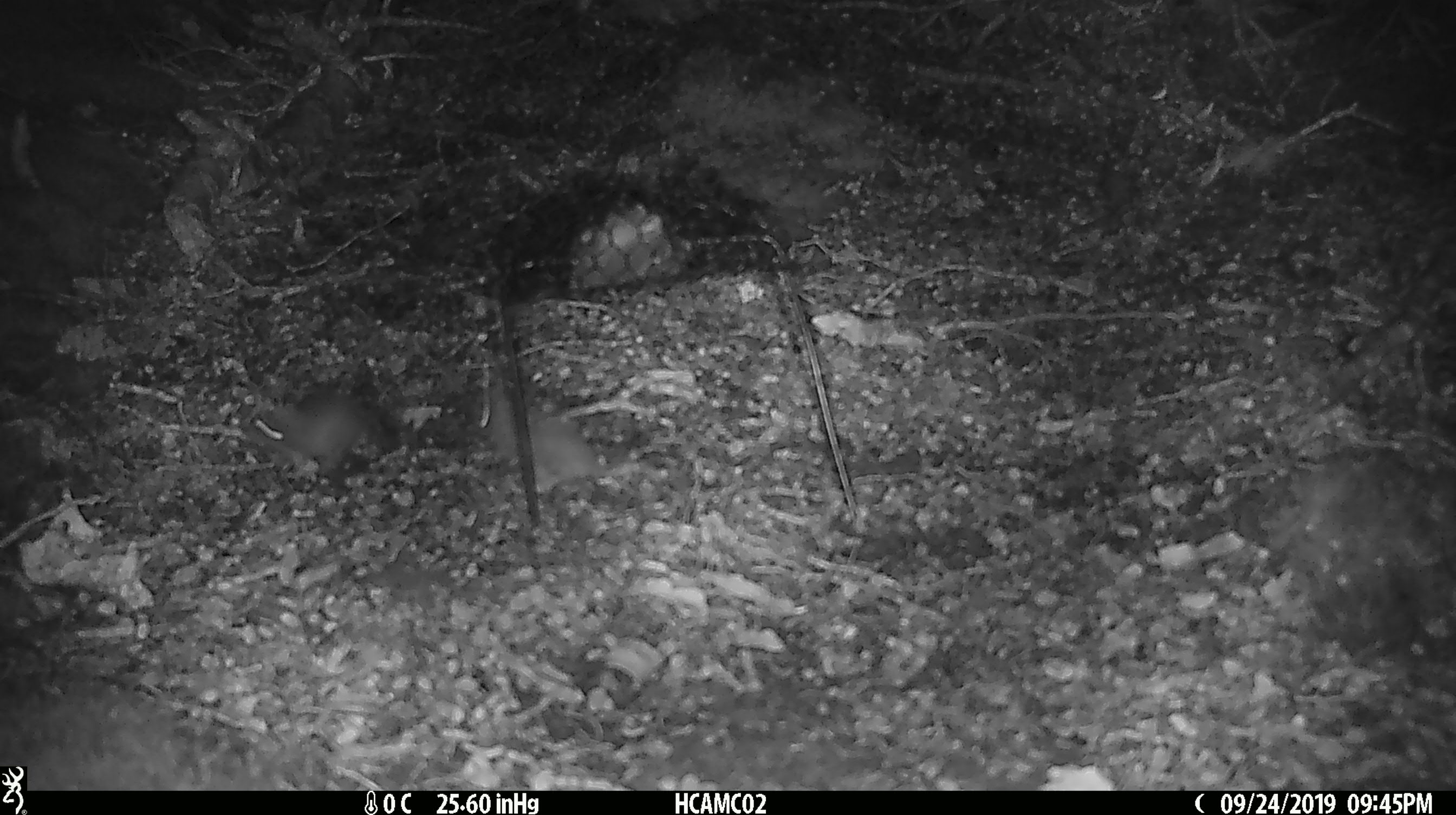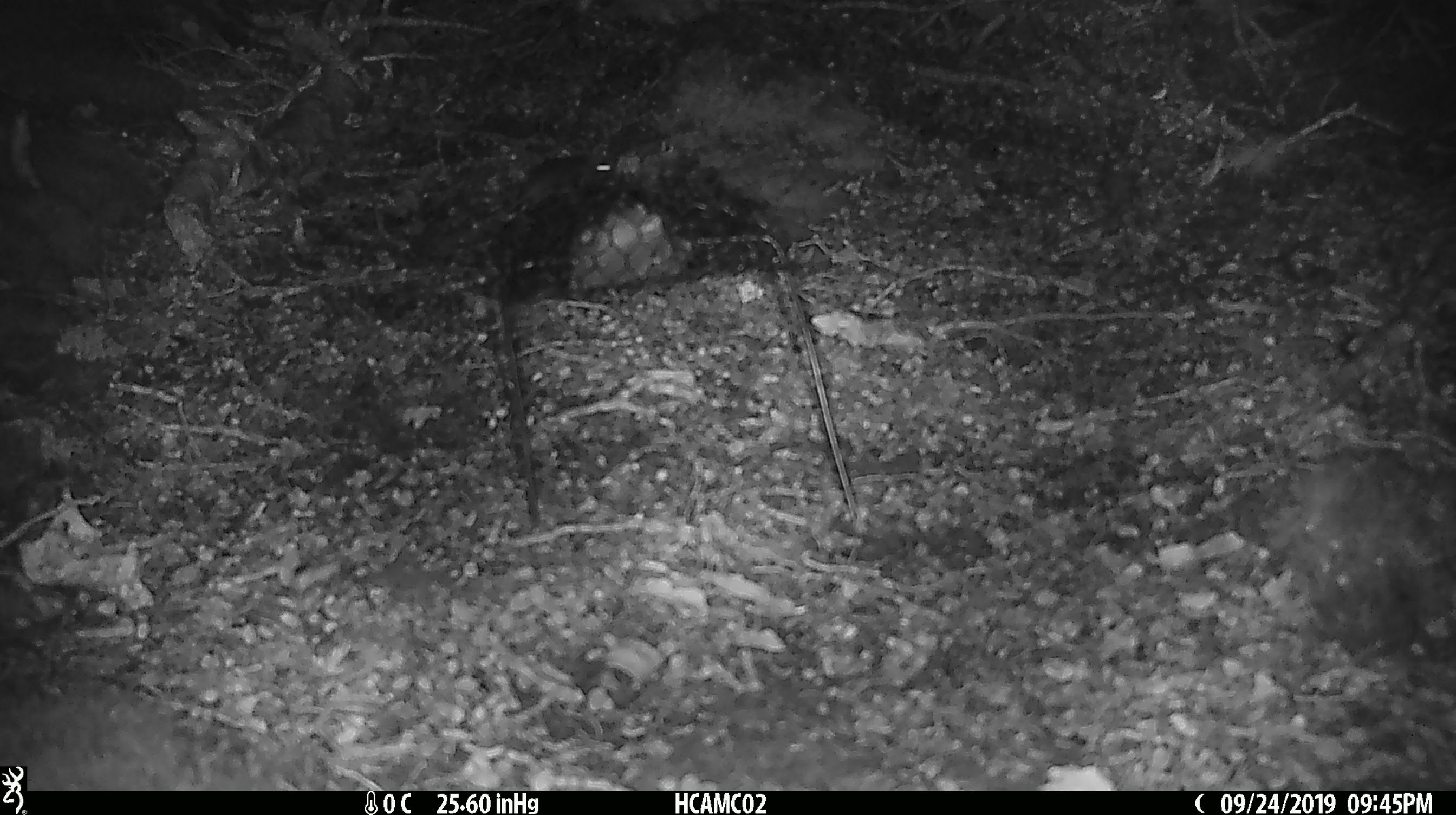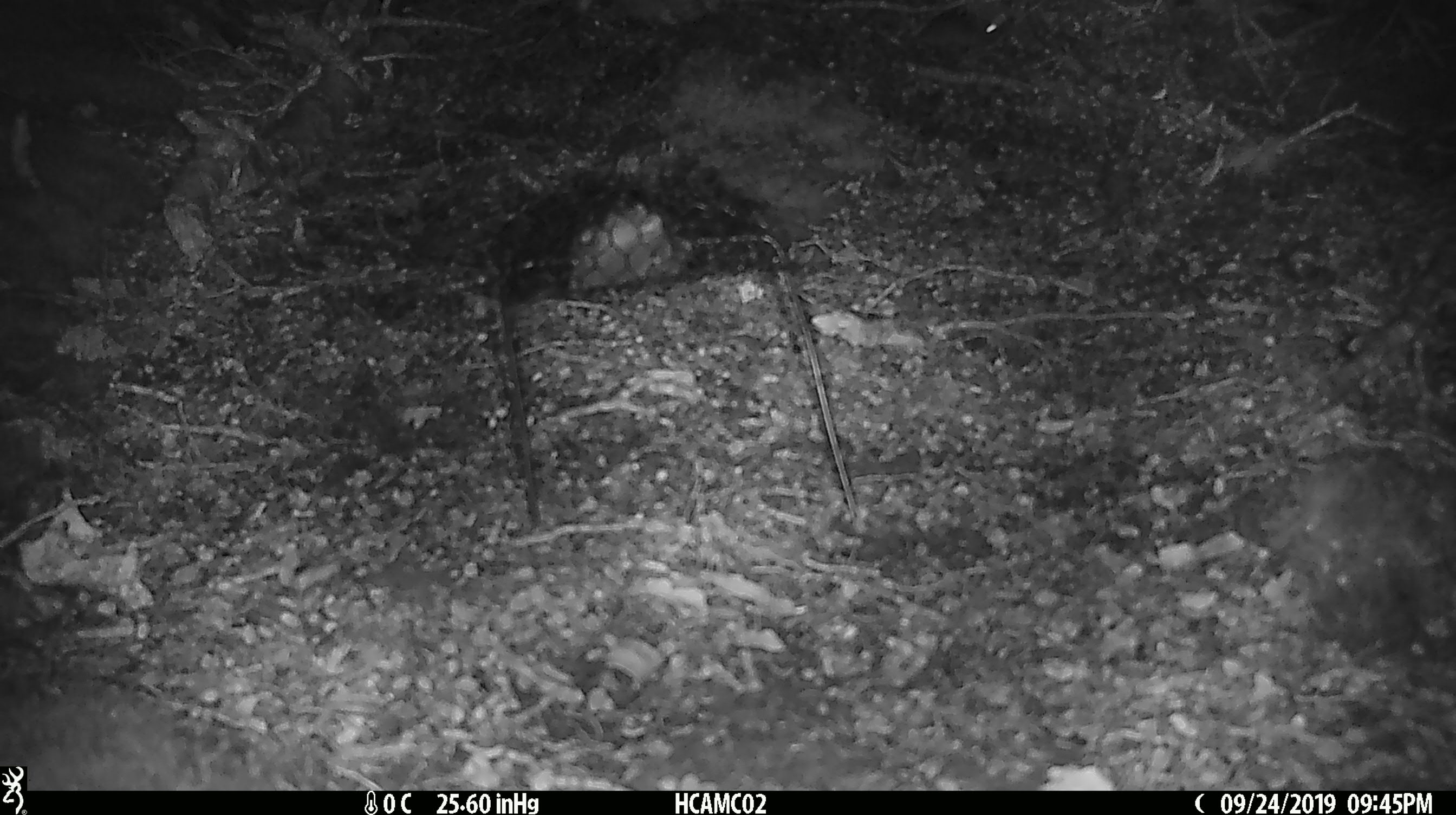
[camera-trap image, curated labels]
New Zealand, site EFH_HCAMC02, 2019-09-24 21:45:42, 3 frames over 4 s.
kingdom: Animalia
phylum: Chordata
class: Mammalia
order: Rodentia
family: Muridae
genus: Mus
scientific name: Mus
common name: mouse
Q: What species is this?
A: Mouse (Mus).